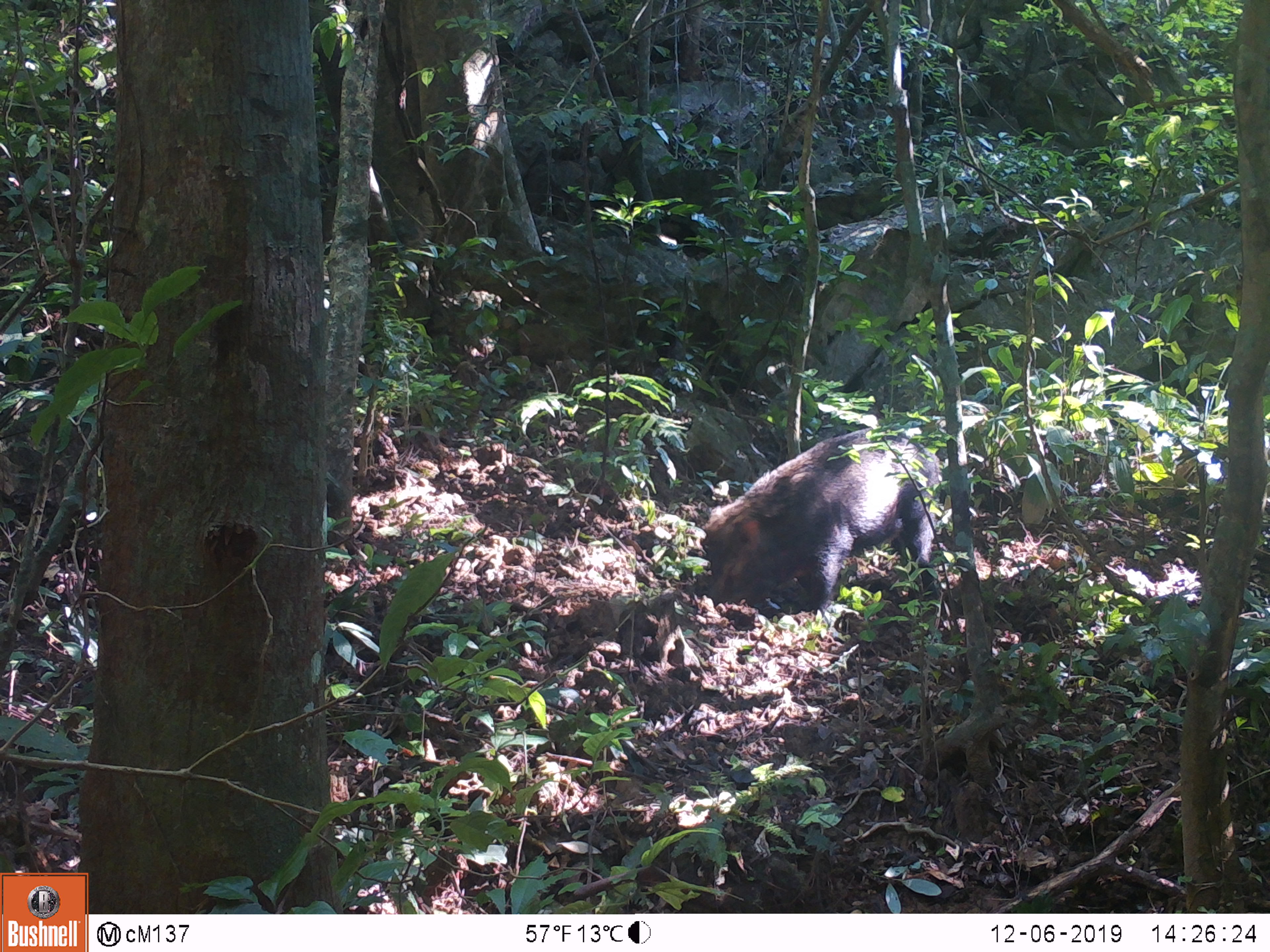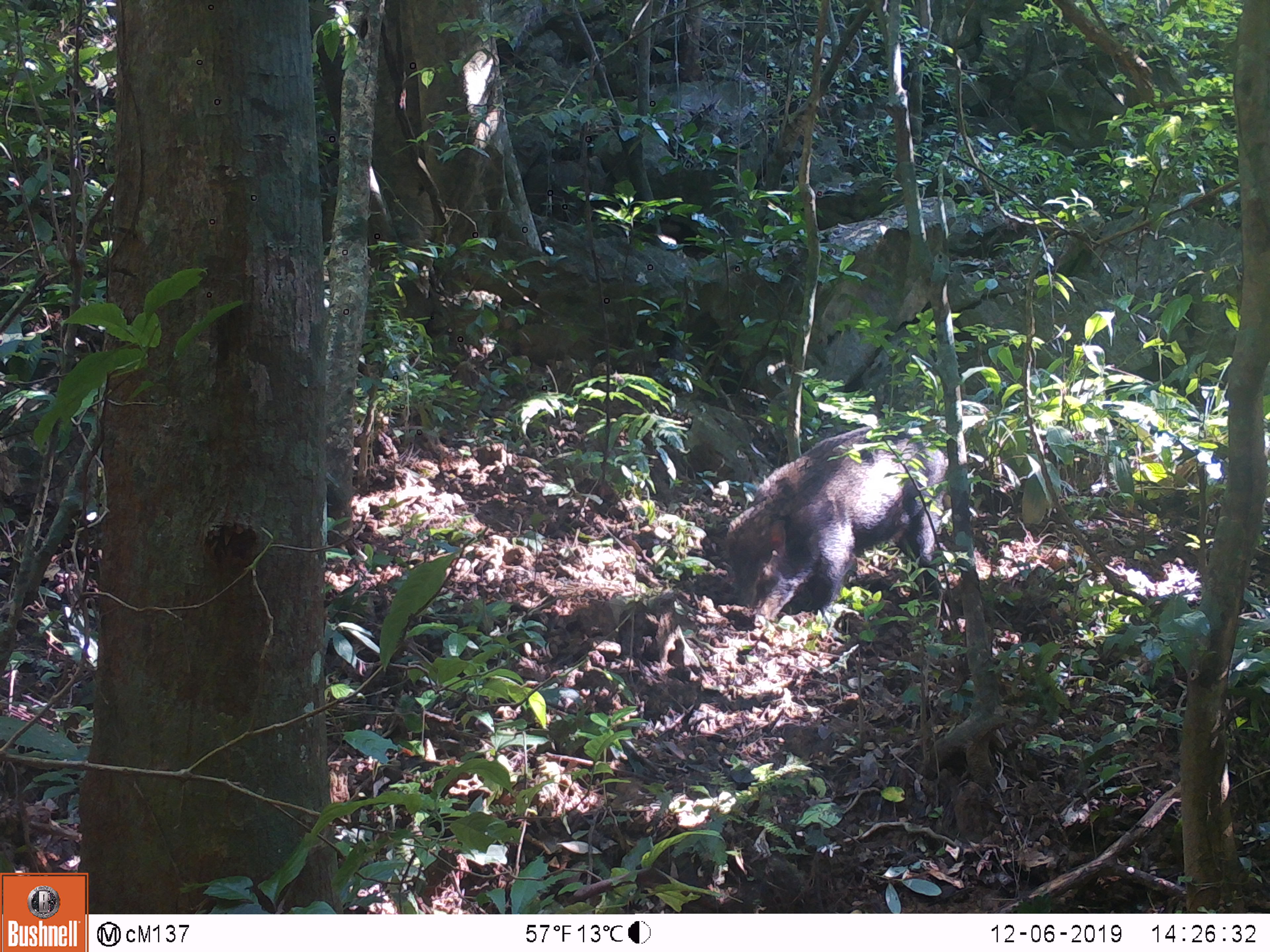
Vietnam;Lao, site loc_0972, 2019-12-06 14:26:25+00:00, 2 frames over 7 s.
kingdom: Animalia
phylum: Chordata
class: Mammalia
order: Artiodactyla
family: Suidae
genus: Sus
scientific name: Sus scrofa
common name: eurasian wild pig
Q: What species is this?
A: Eurasian wild pig (Sus scrofa).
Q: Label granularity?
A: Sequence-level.